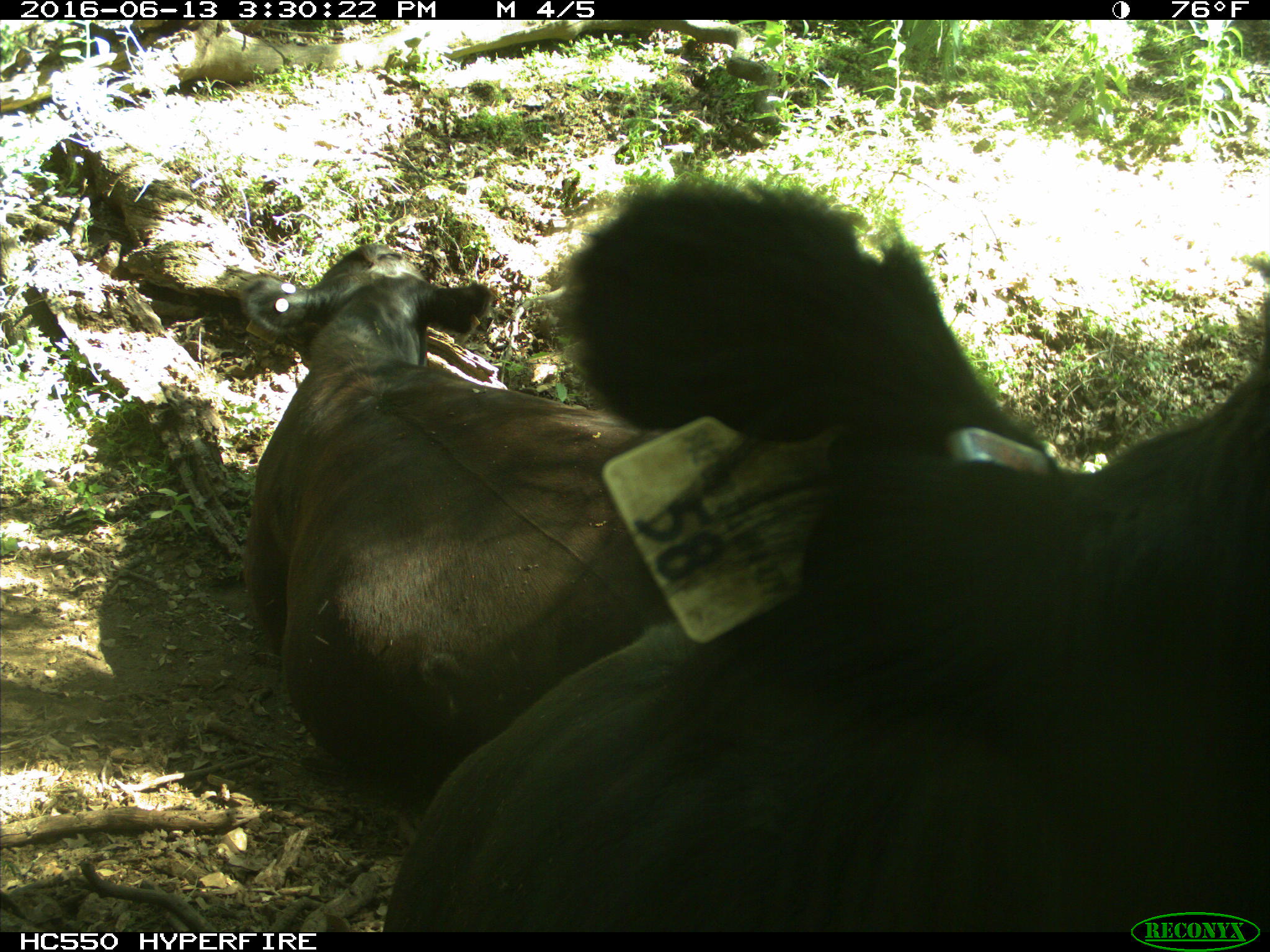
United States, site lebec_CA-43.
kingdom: Animalia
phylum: Chordata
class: Mammalia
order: Artiodactyla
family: Bovidae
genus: Bos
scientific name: Bos taurus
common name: domestic cow